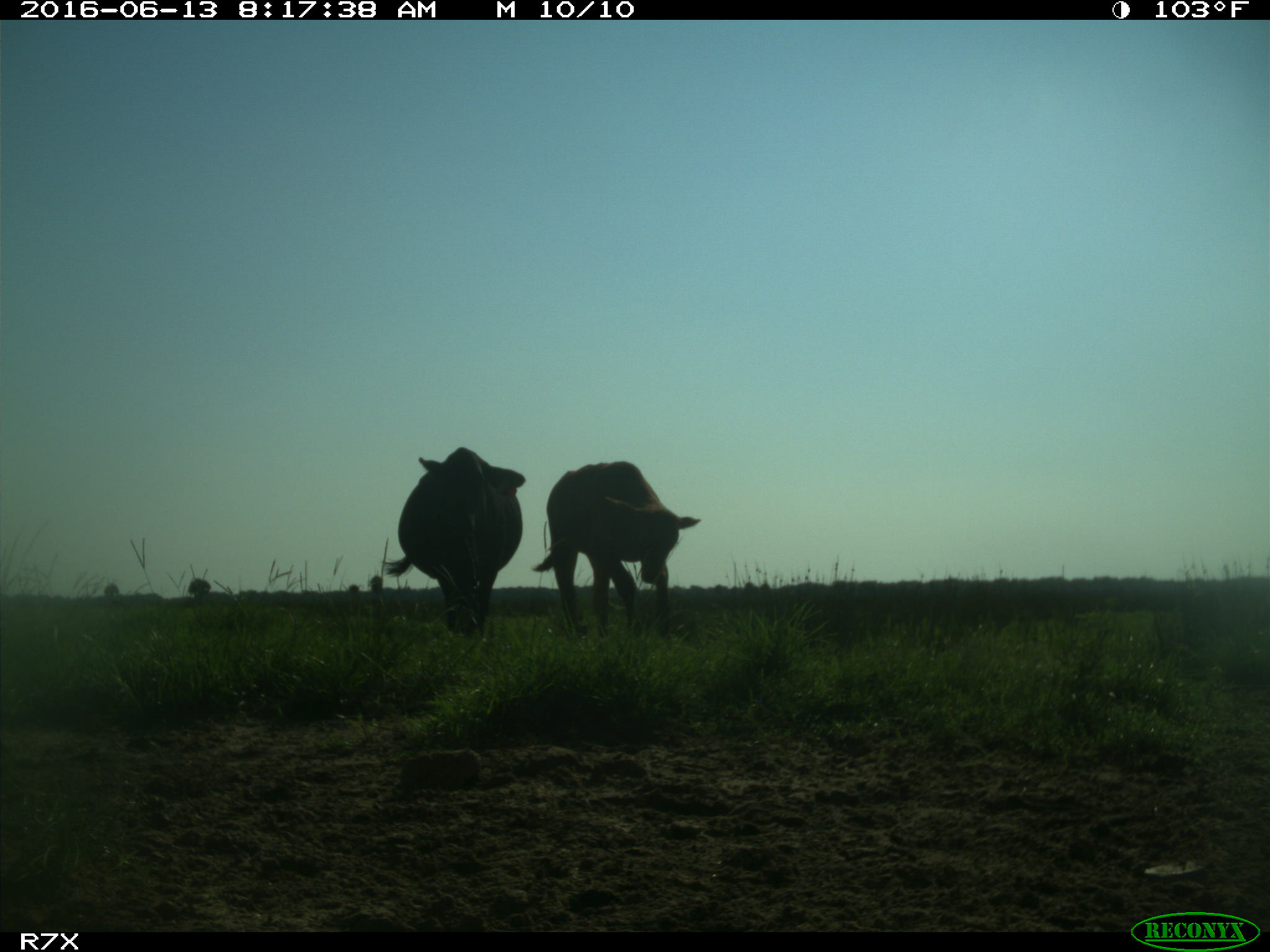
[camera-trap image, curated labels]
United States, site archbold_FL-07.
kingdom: Animalia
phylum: Chordata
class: Mammalia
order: Artiodactyla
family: Bovidae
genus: Bos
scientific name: Bos taurus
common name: domestic cow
Bos taurus (domestic cow).